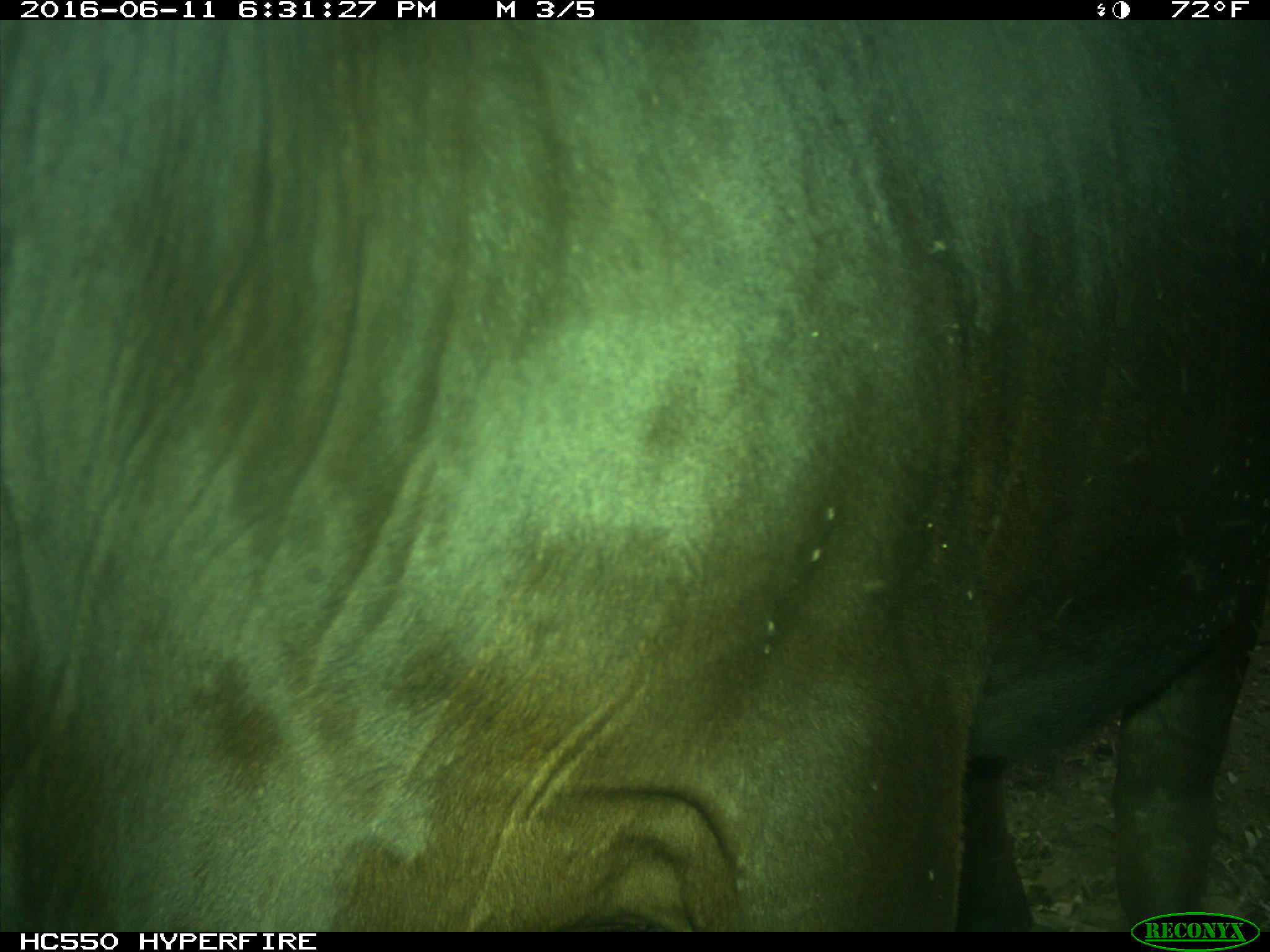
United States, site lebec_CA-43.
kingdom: Animalia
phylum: Chordata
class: Mammalia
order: Artiodactyla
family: Bovidae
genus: Bos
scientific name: Bos taurus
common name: domestic cow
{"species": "Bos taurus (domestic cow)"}